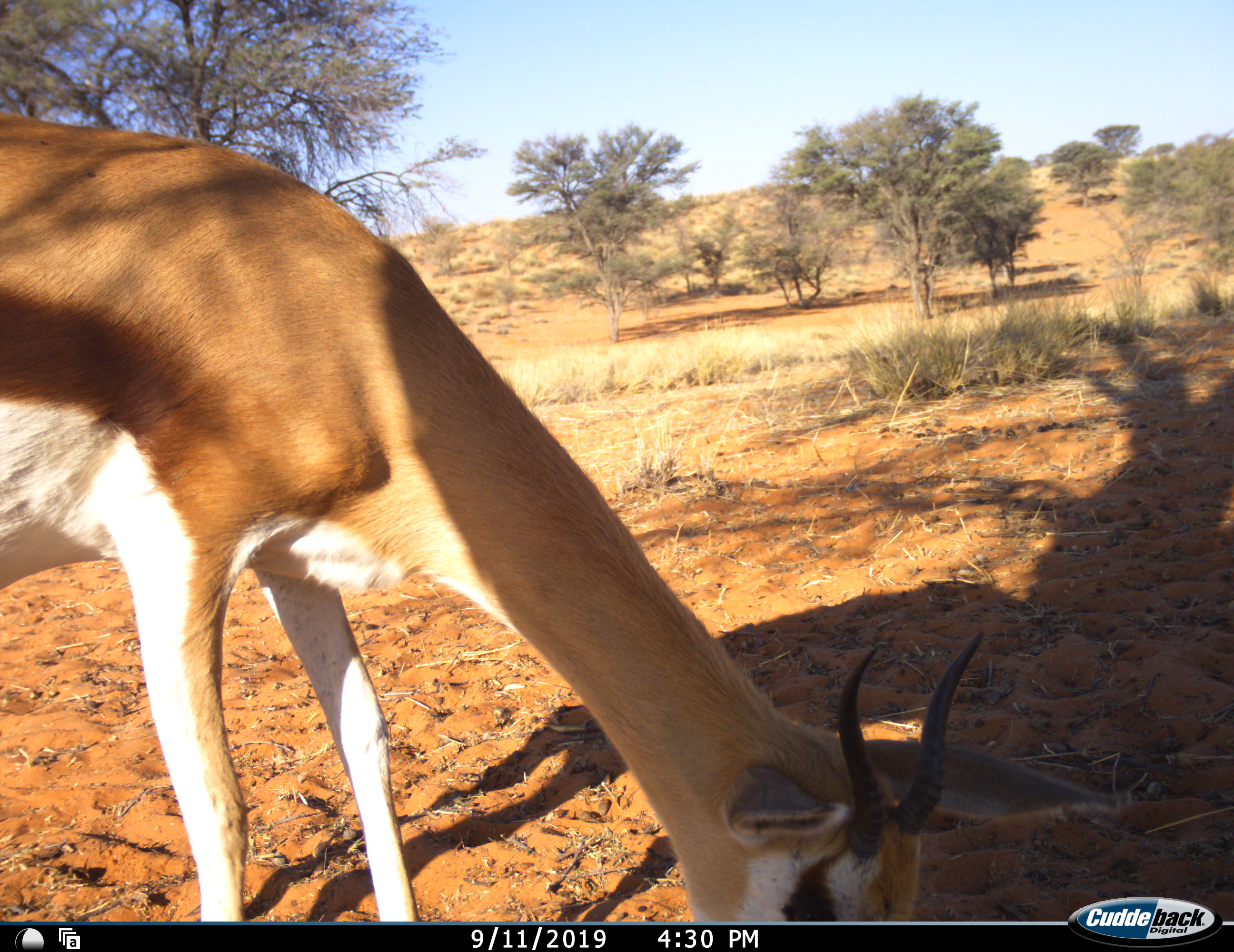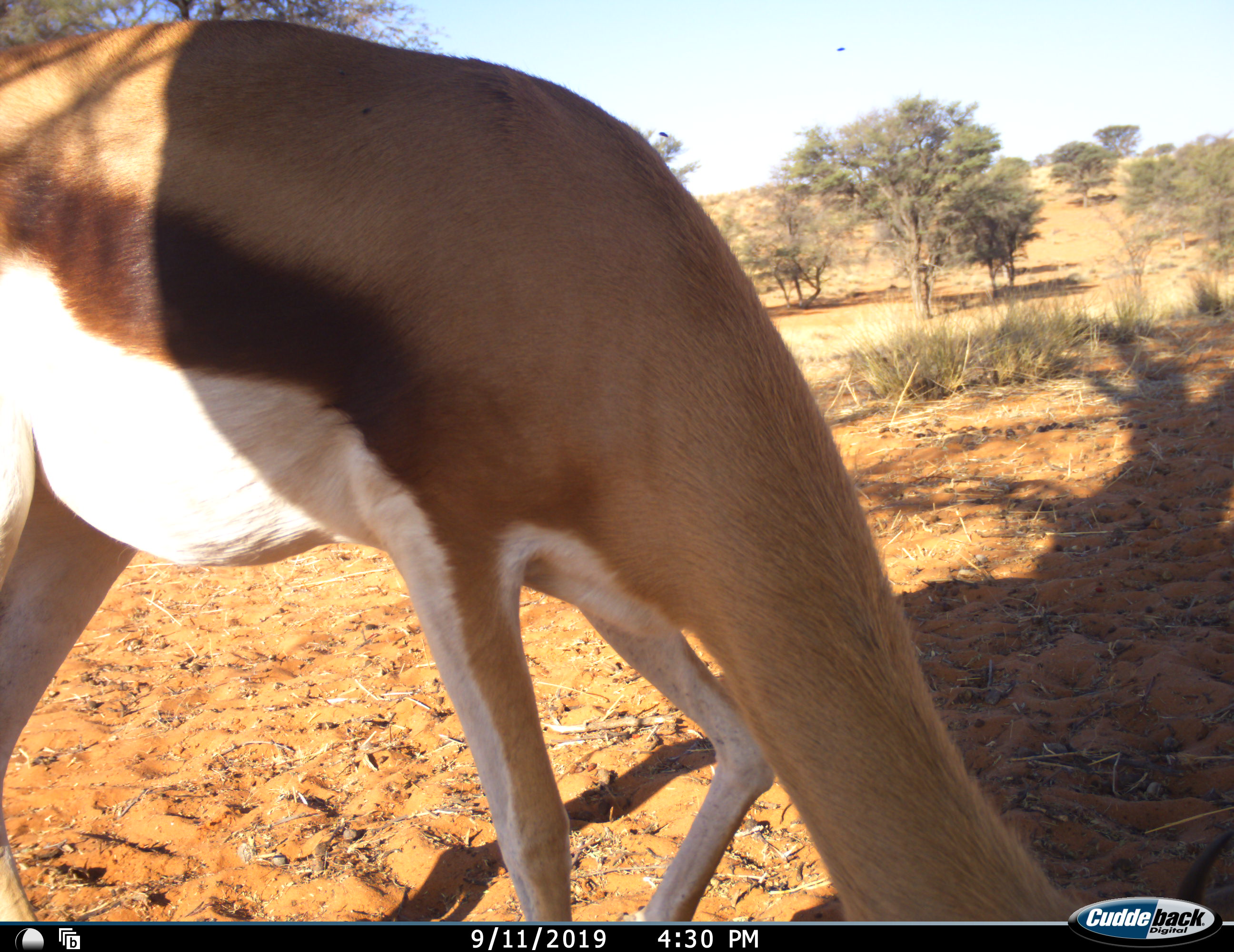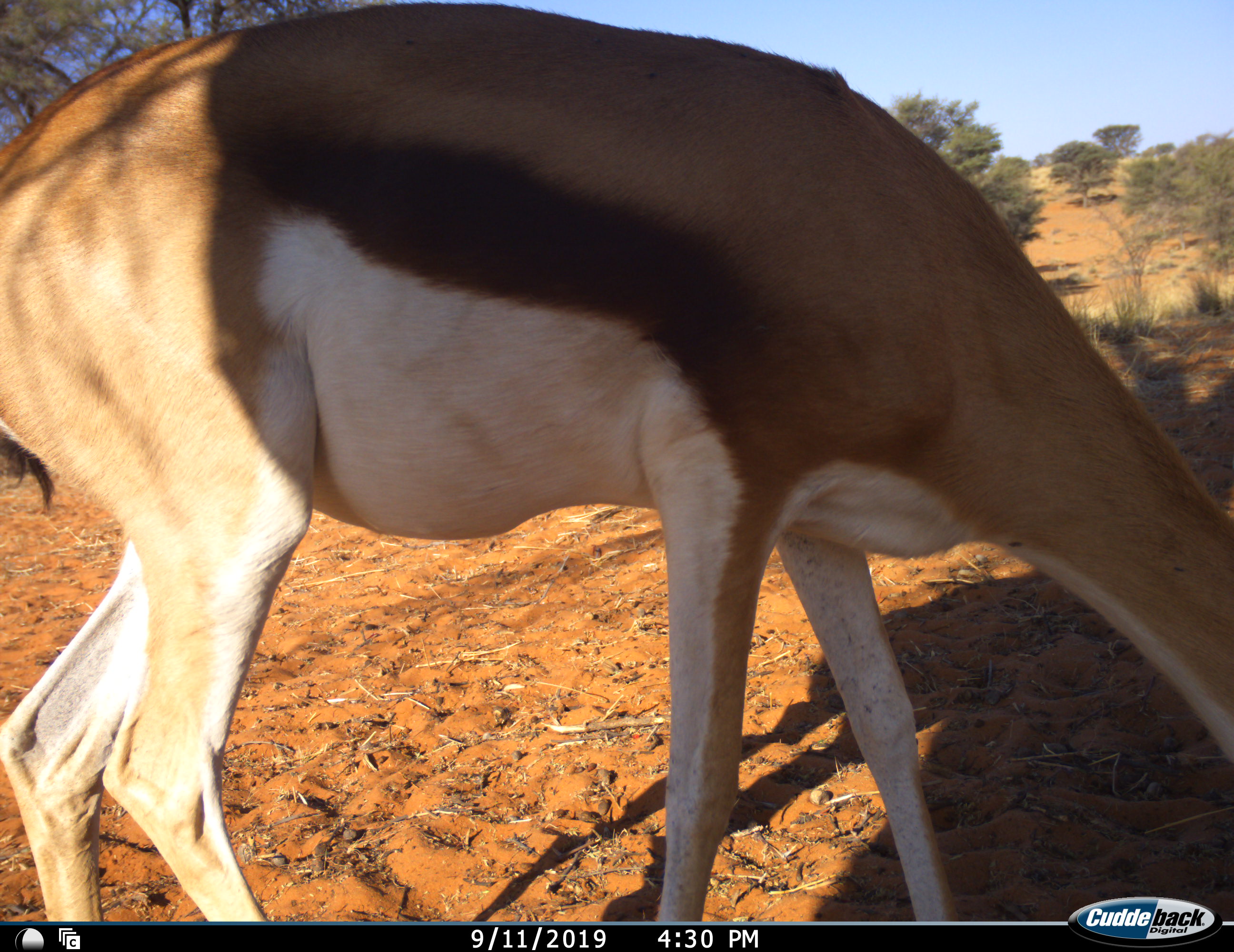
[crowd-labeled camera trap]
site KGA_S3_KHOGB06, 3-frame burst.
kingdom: Animalia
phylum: Chordata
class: Mammalia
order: Artiodactyla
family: Bovidae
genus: Antidorcas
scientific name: Antidorcas marsupialis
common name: springbok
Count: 1.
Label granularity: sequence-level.